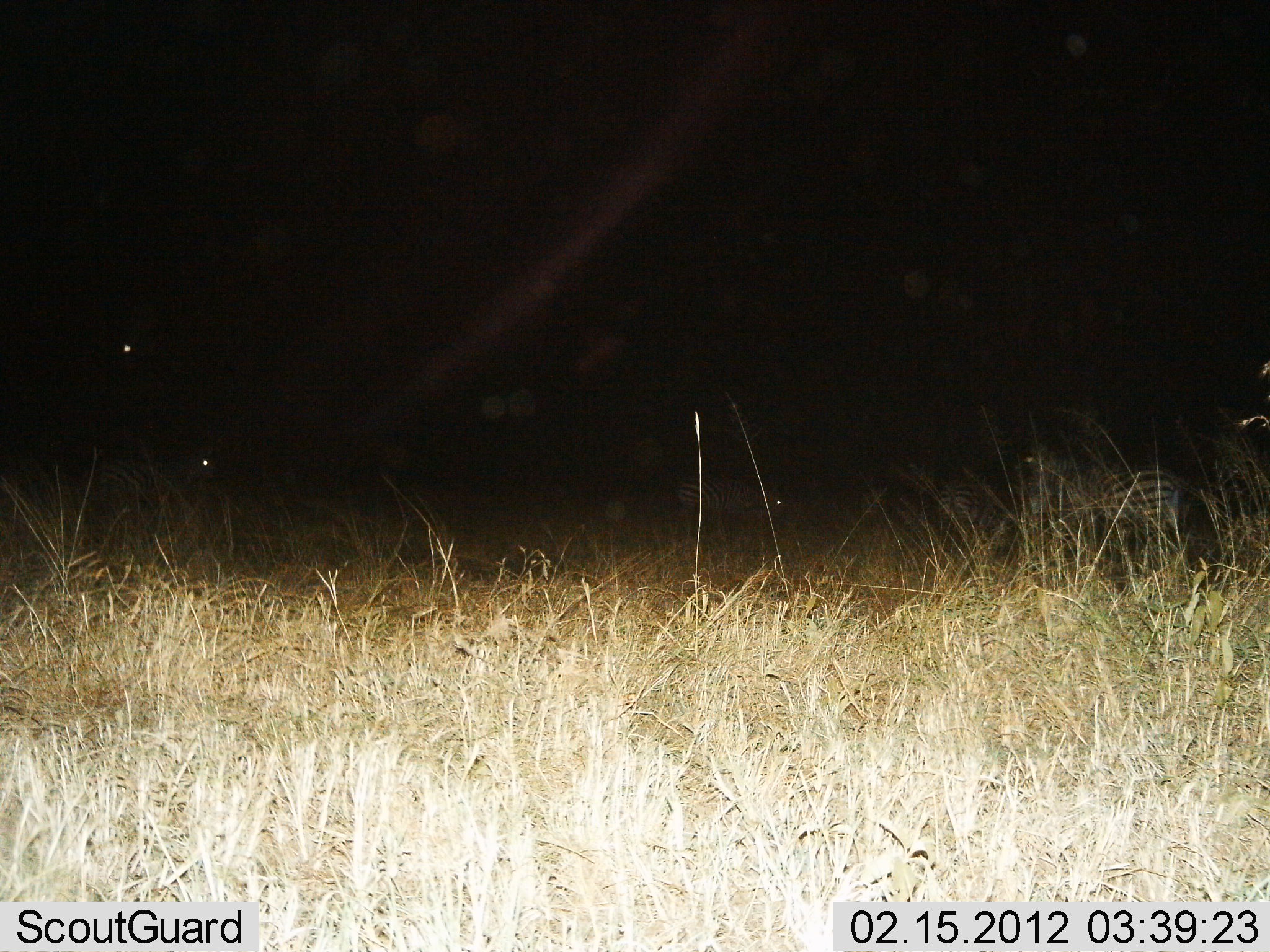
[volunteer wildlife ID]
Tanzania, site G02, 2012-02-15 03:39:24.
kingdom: Animalia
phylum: Chordata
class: Mammalia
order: Perissodactyla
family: Equidae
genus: Equus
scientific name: Equus quagga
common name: plains zebra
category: zebra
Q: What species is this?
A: Zebra (plains zebra) (Equus quagga).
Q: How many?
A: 4.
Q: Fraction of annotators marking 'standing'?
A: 90%.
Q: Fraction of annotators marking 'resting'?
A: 0%.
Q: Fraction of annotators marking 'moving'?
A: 5%.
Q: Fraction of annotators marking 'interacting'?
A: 0%.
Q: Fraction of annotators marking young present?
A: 0%.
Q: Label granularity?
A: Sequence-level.